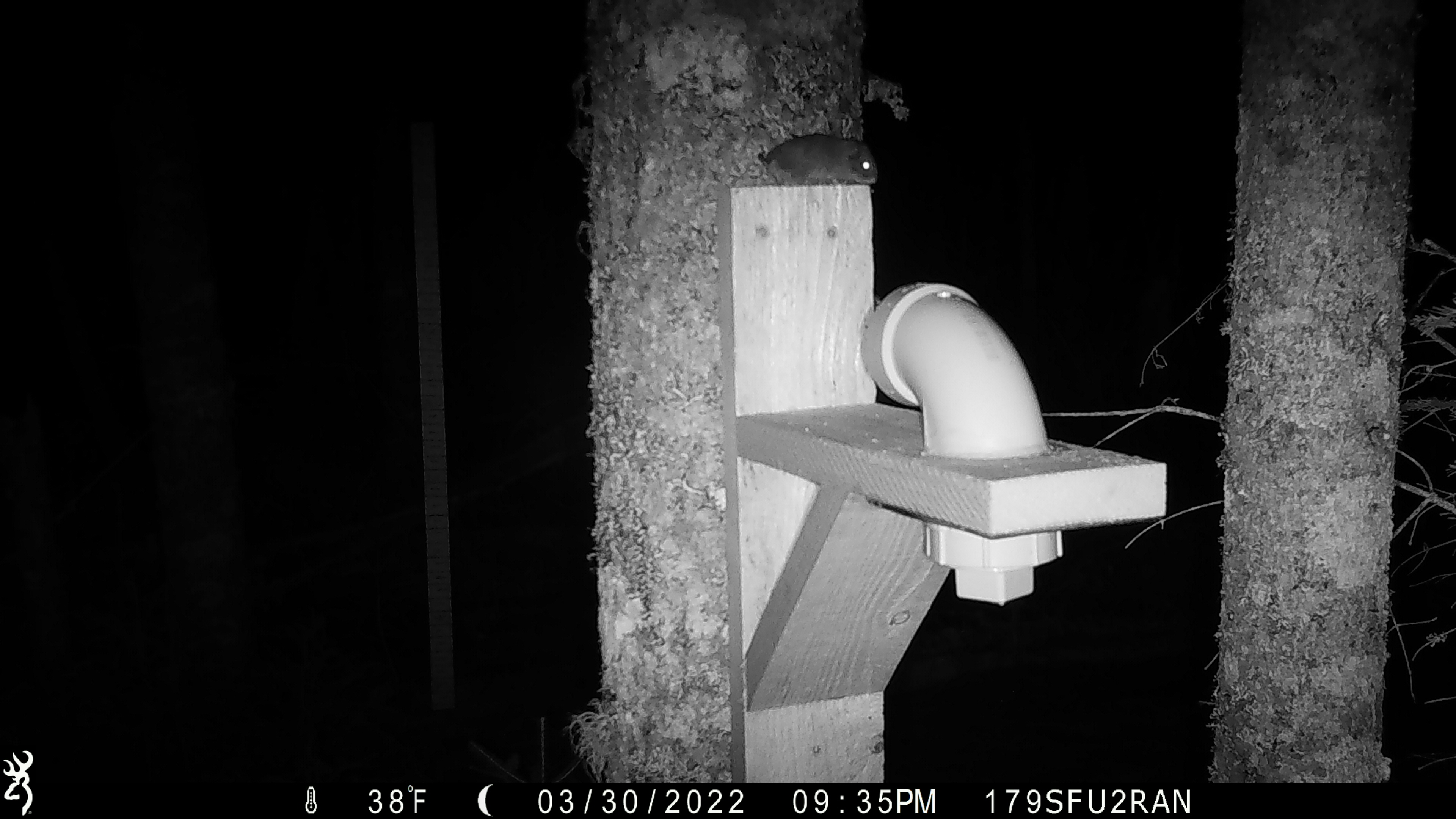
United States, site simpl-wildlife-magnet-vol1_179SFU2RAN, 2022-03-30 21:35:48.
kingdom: Animalia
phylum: Chordata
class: Mammalia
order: Rodentia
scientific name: Rodentia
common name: mouse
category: mouse sp.